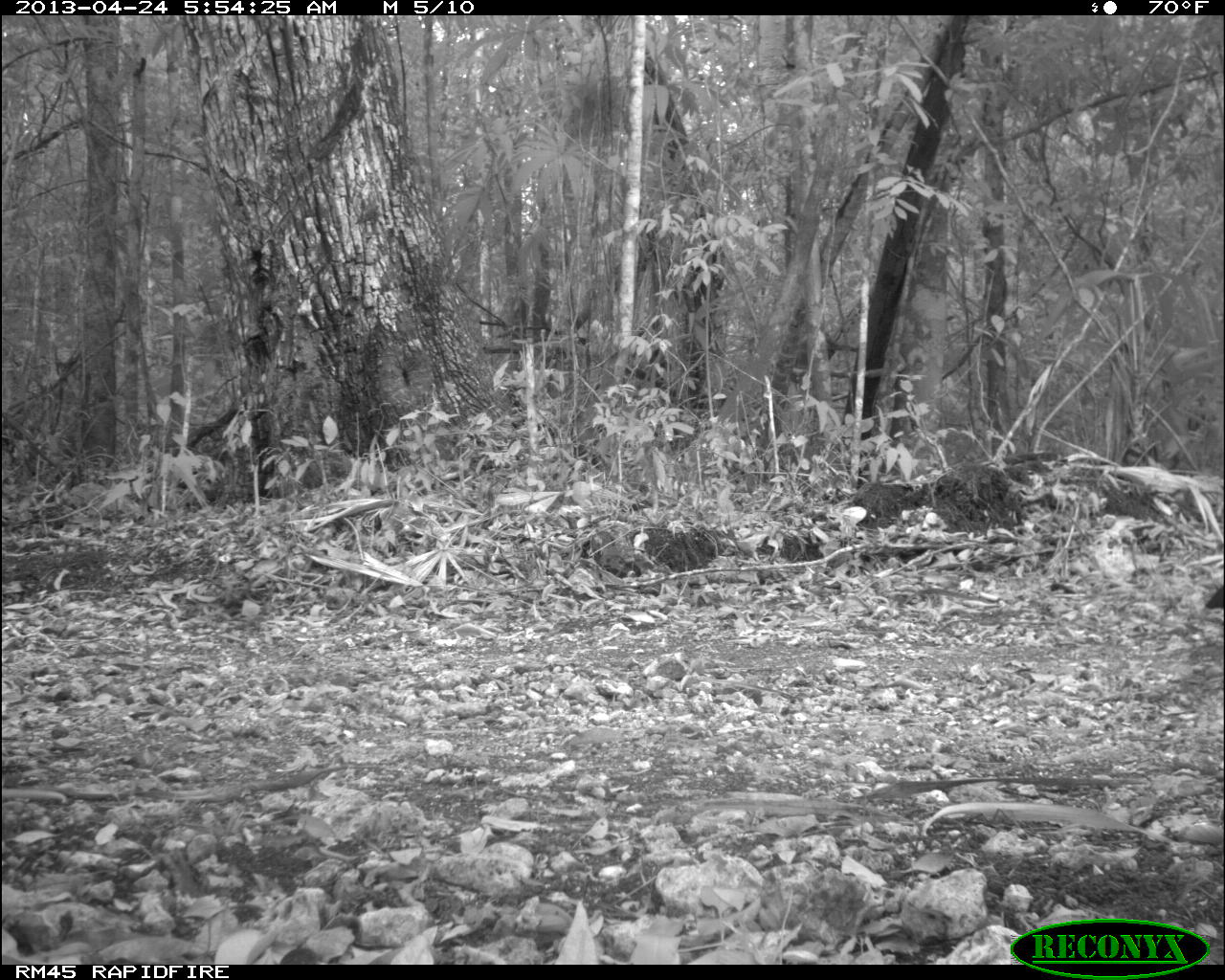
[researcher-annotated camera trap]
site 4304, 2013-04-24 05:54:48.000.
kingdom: Animalia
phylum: Chordata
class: Aves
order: Galliformes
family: Cracidae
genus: Crax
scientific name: Crax rubra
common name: great curassow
Crax rubra (great curassow), count 1, sex male.